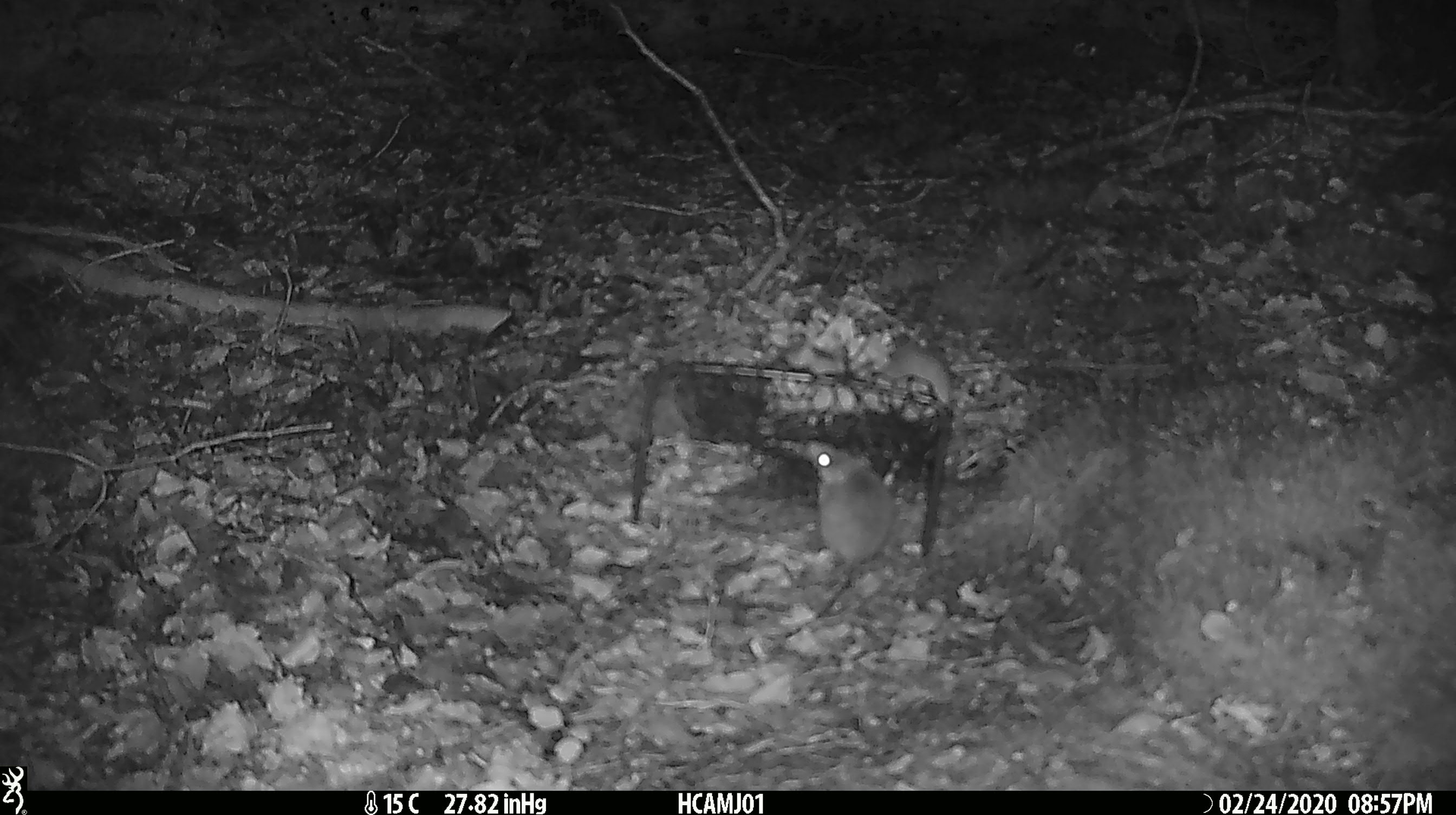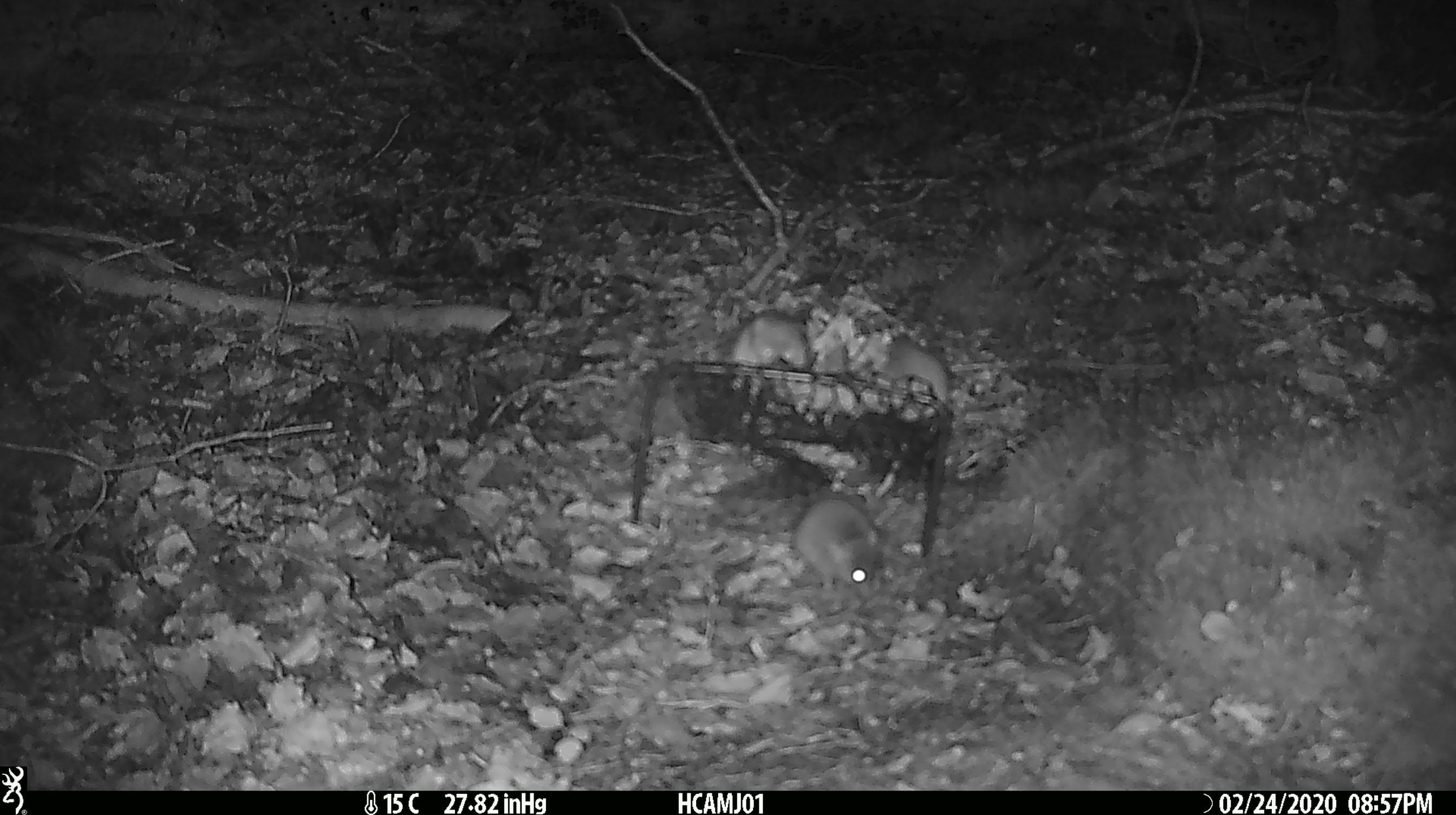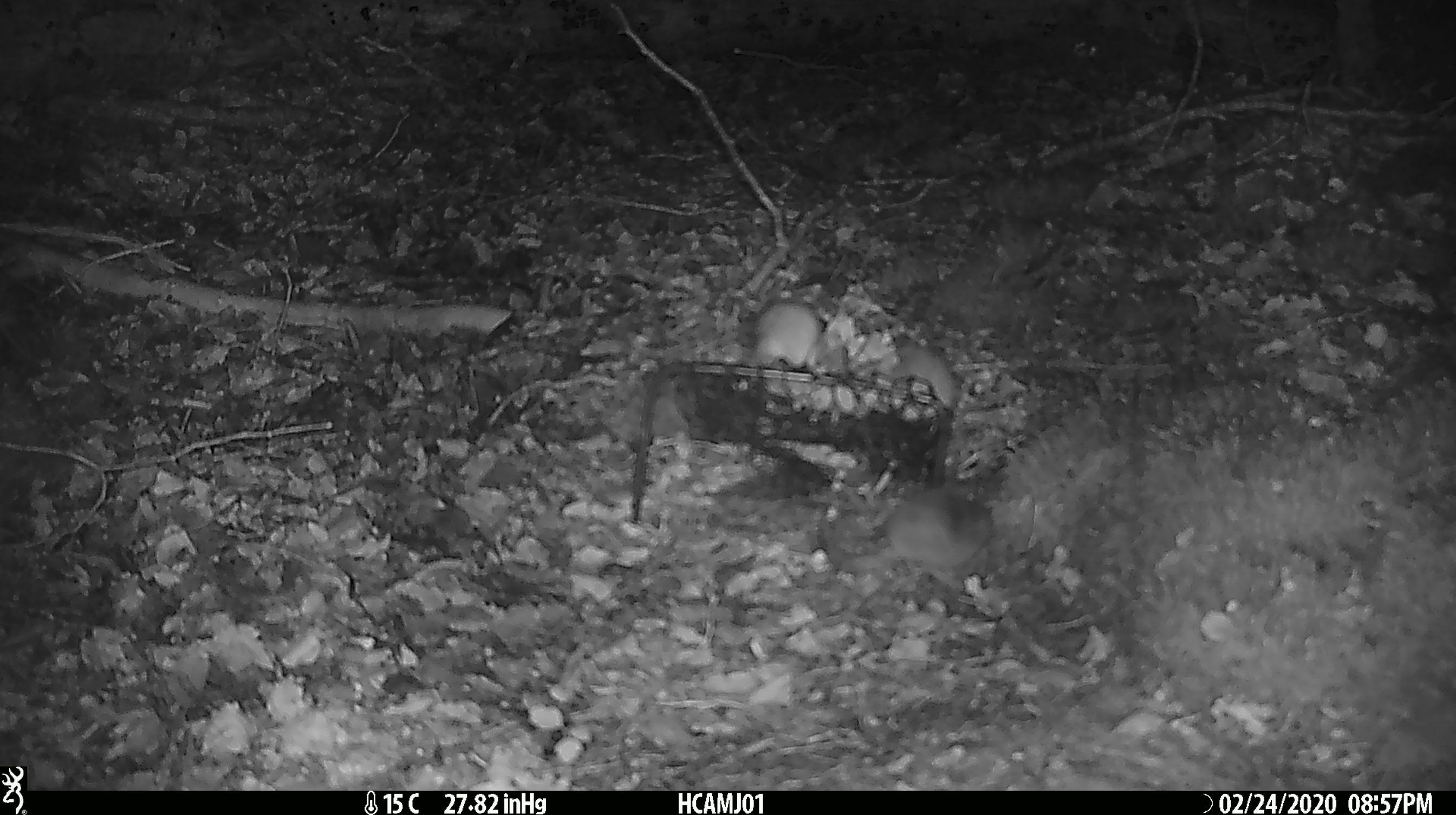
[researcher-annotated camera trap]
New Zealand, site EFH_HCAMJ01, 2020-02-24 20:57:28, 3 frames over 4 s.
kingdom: Animalia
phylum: Chordata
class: Mammalia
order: Rodentia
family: Muridae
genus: Mus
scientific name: Mus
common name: mouse